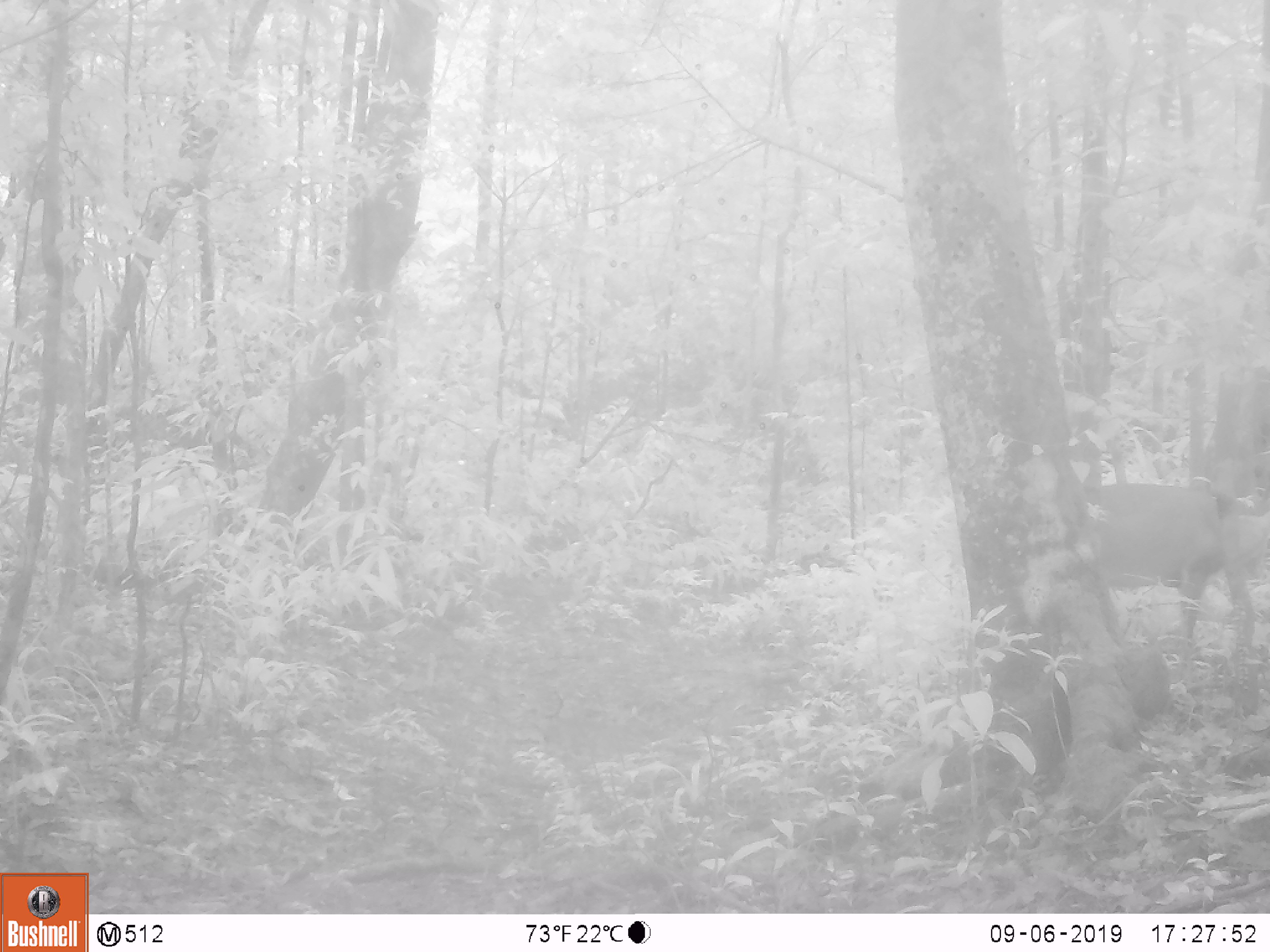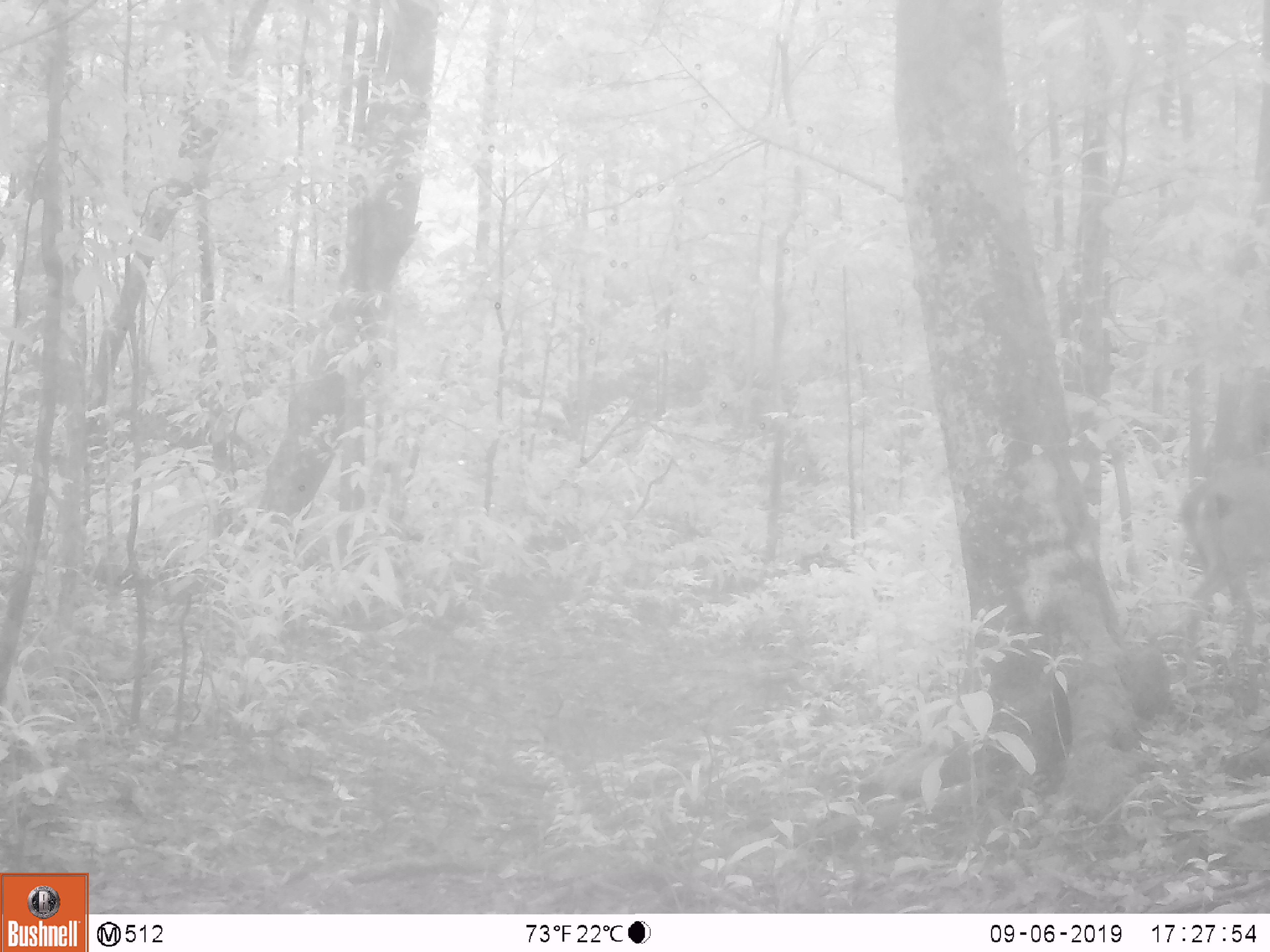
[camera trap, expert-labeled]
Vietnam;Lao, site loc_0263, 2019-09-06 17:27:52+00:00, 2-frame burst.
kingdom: Animalia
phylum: Chordata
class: Mammalia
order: Artiodactyla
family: Cervidae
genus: Muntiacus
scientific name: Muntiacus vuquangensis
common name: large-antlered muntjac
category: large antlered muntjac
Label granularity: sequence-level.